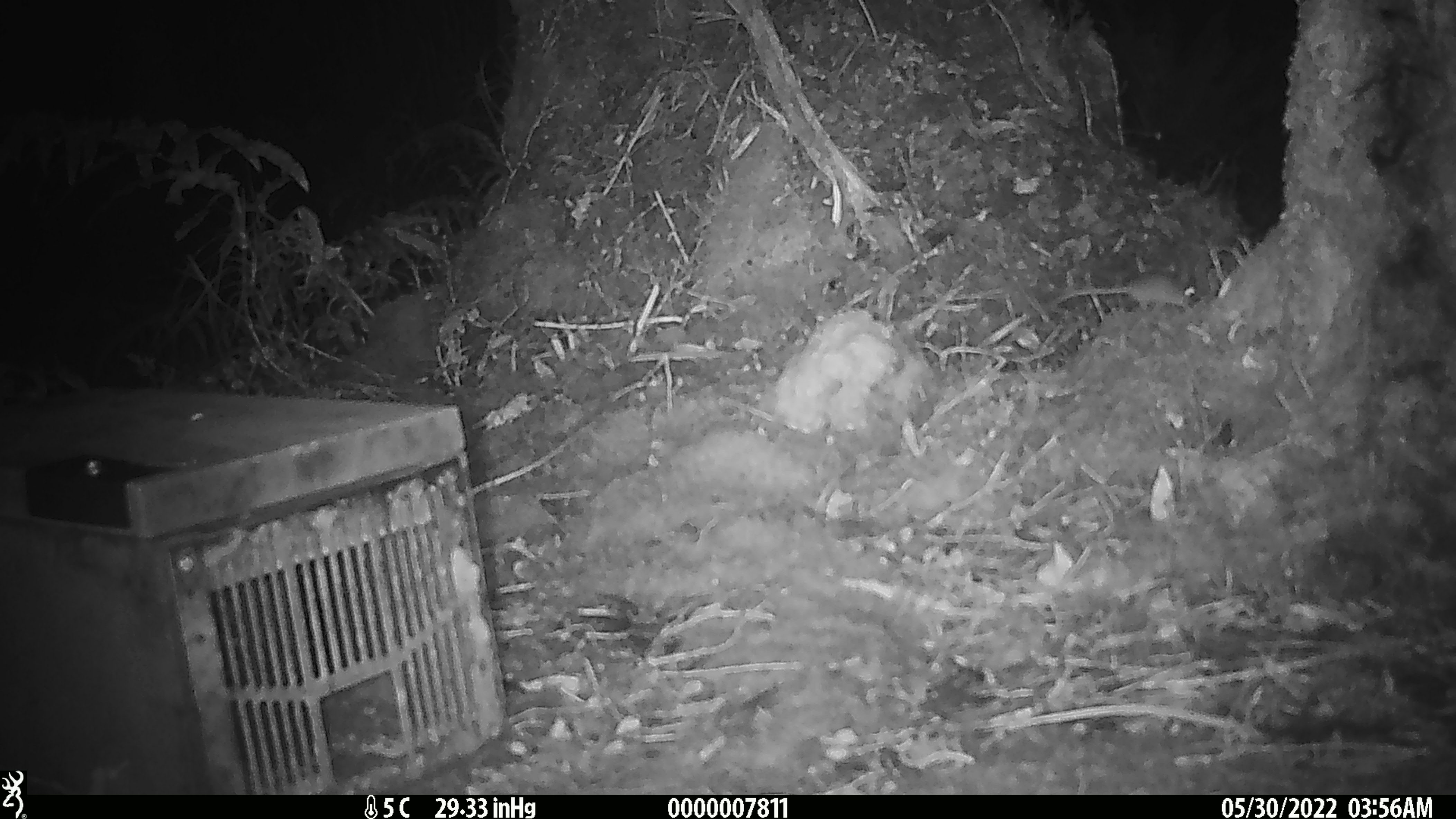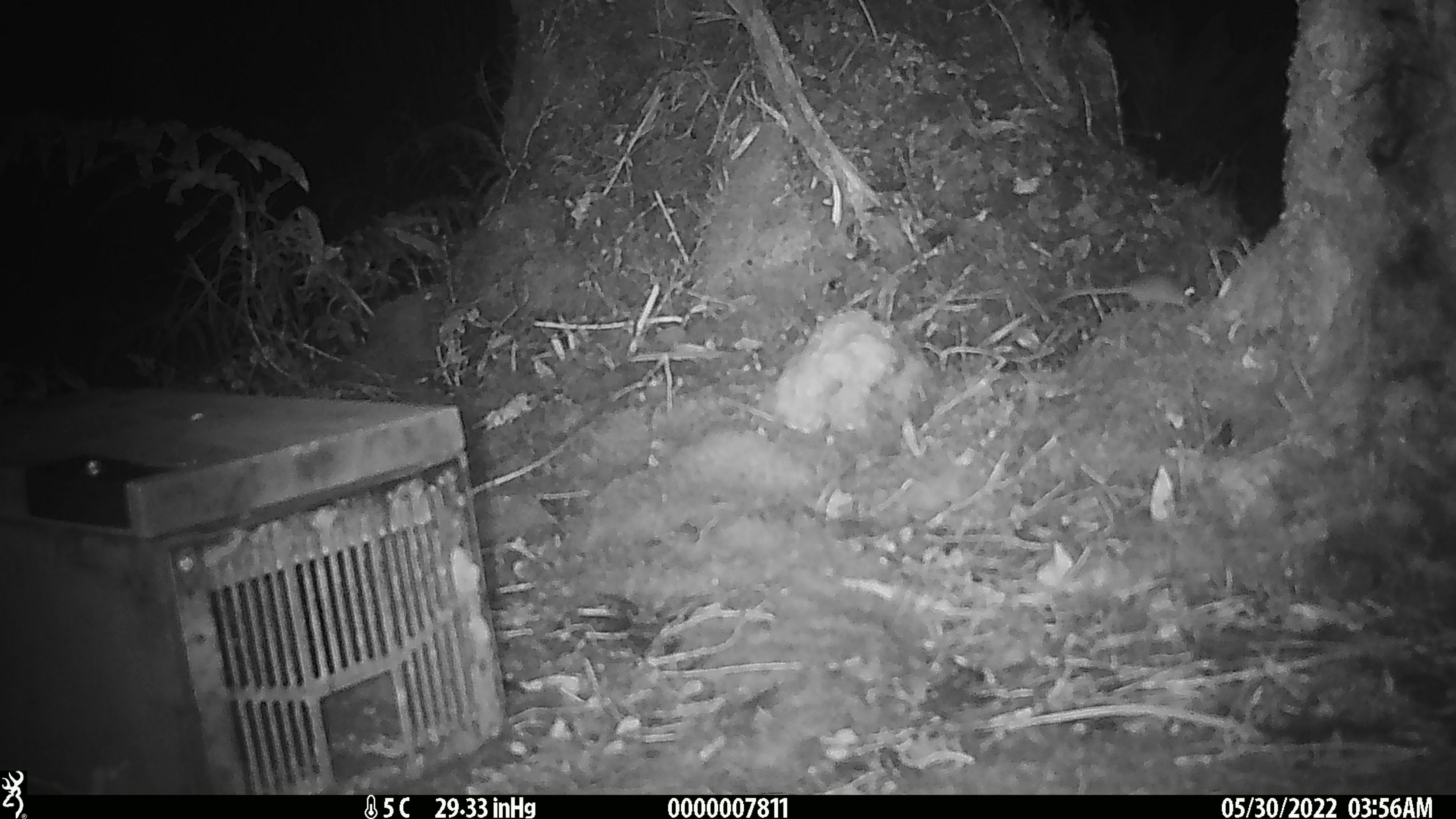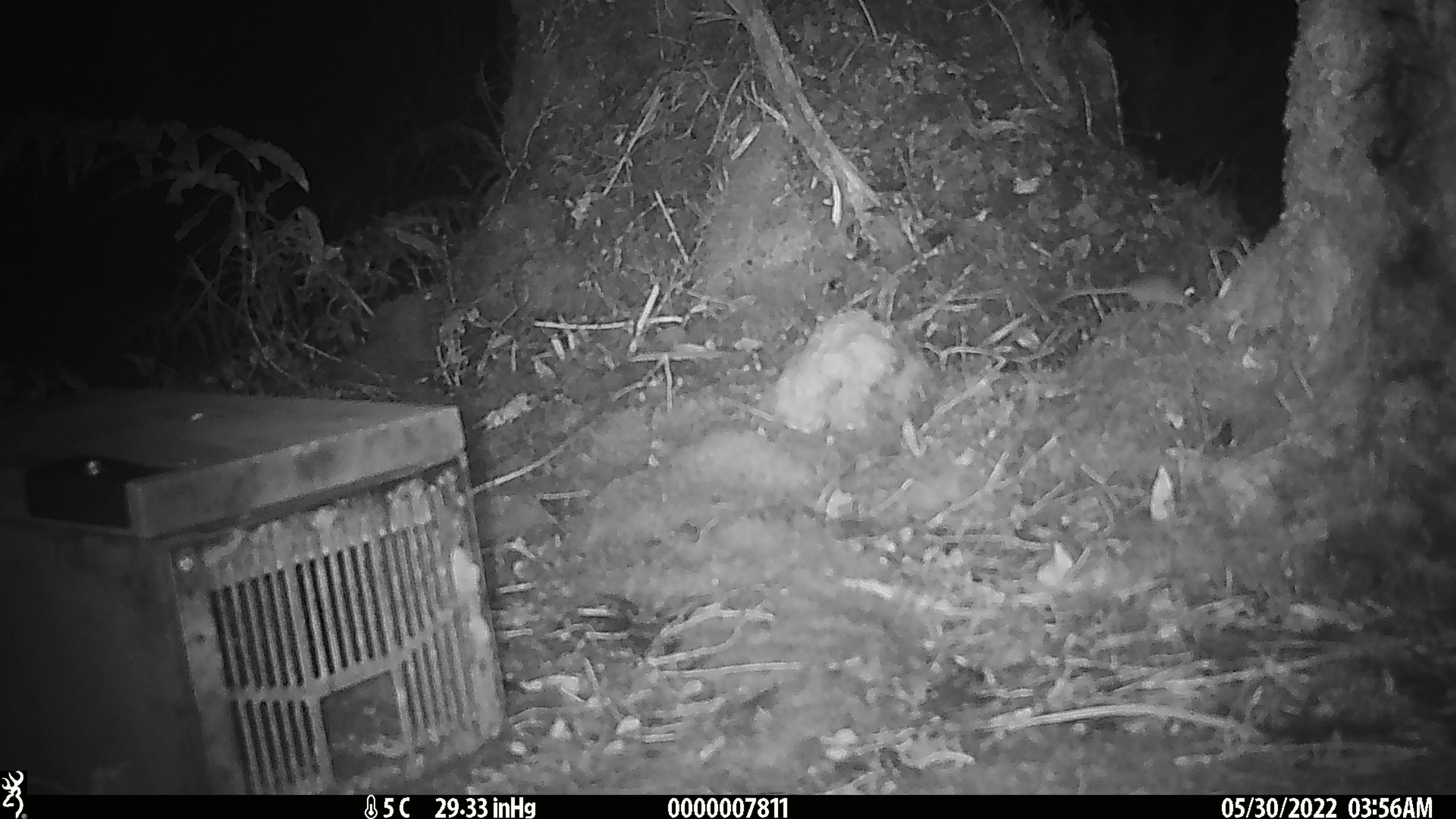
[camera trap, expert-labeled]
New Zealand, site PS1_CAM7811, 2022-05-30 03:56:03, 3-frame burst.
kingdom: Animalia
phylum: Chordata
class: Mammalia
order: Rodentia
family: Muridae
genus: Mus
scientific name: Mus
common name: mouse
Mouse (Mus).